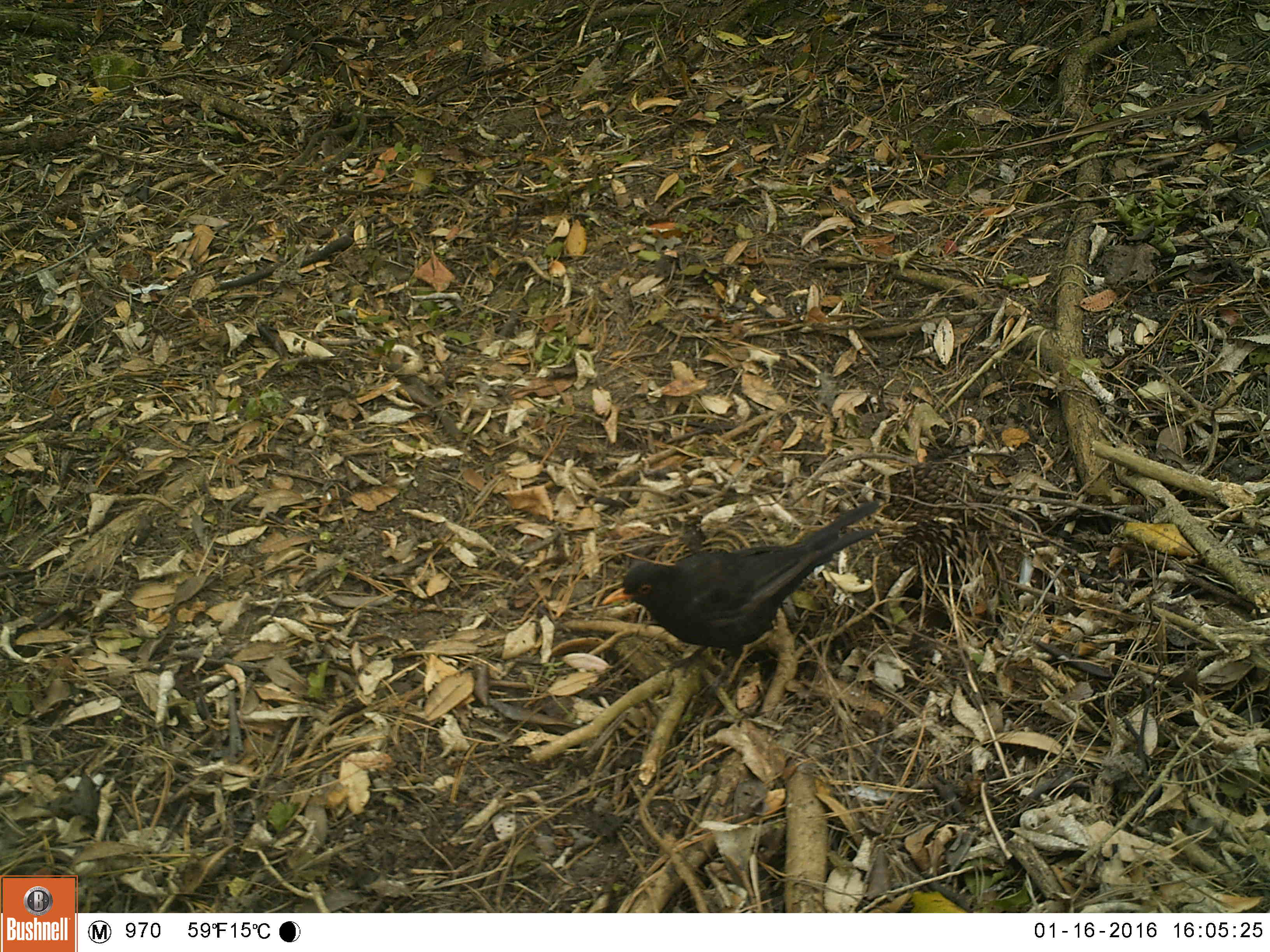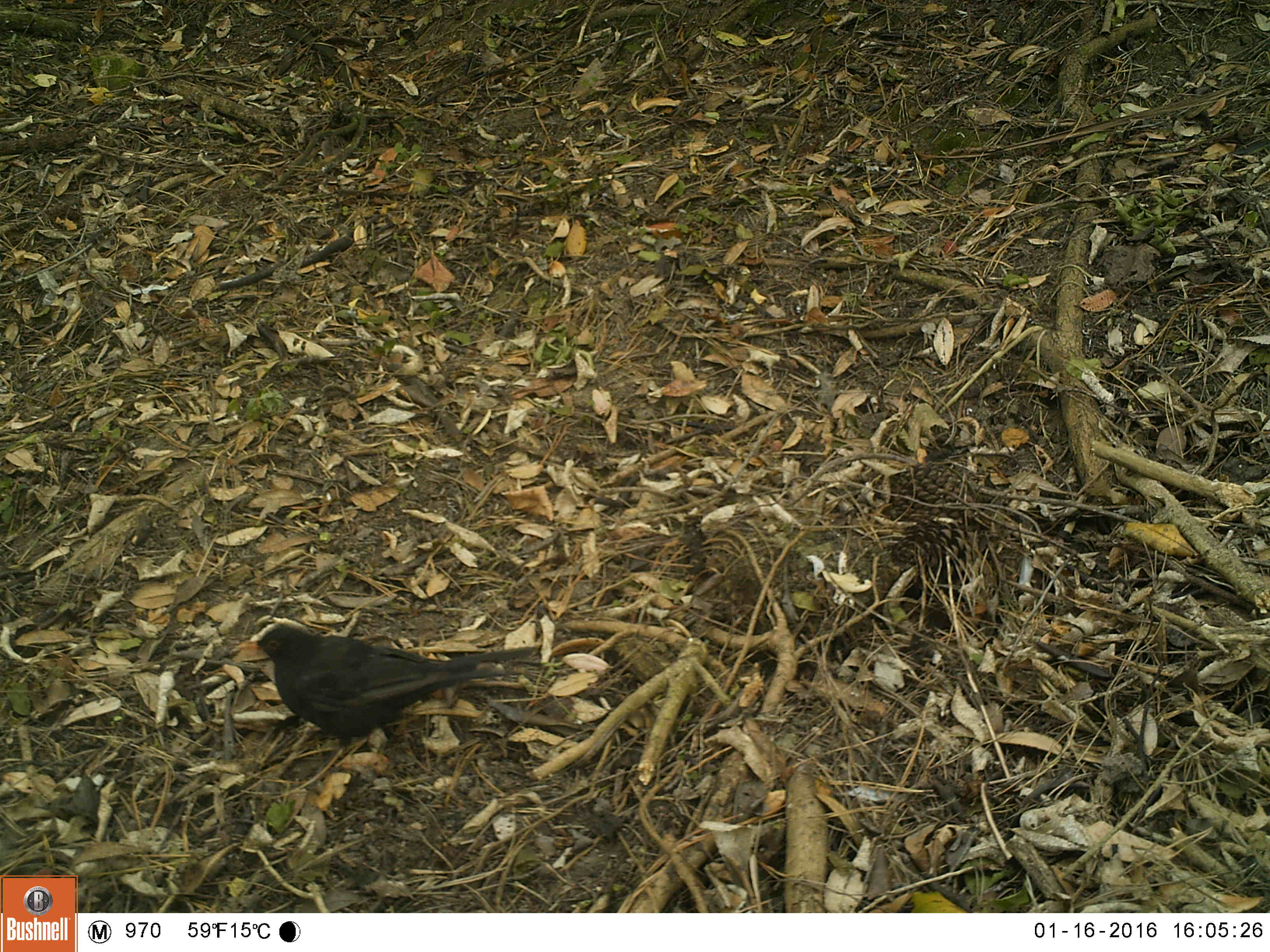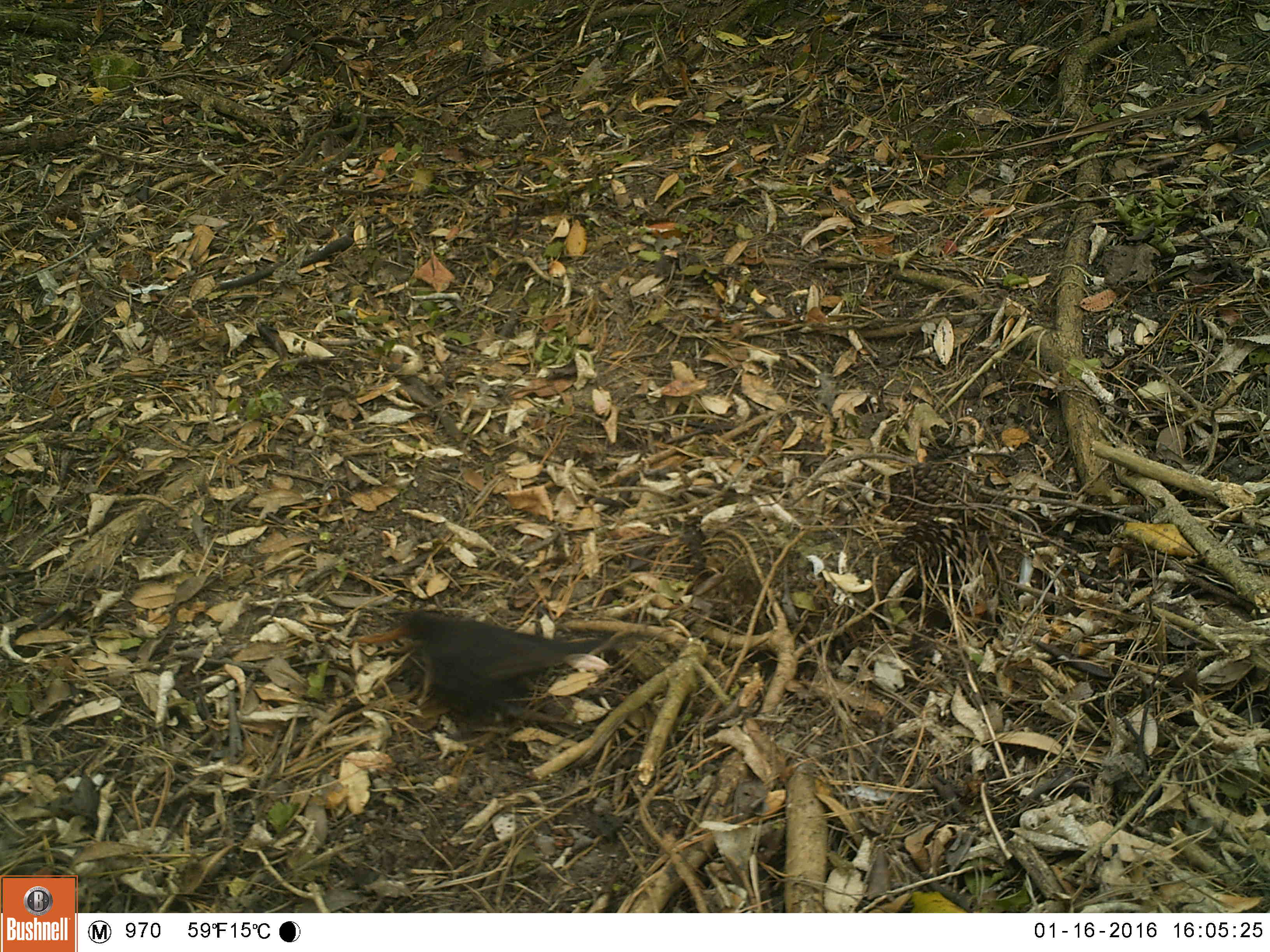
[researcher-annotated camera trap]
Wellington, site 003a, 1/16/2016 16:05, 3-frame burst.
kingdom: Animalia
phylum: Chordata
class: Aves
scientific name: Aves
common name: bird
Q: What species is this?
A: Bird (Aves).